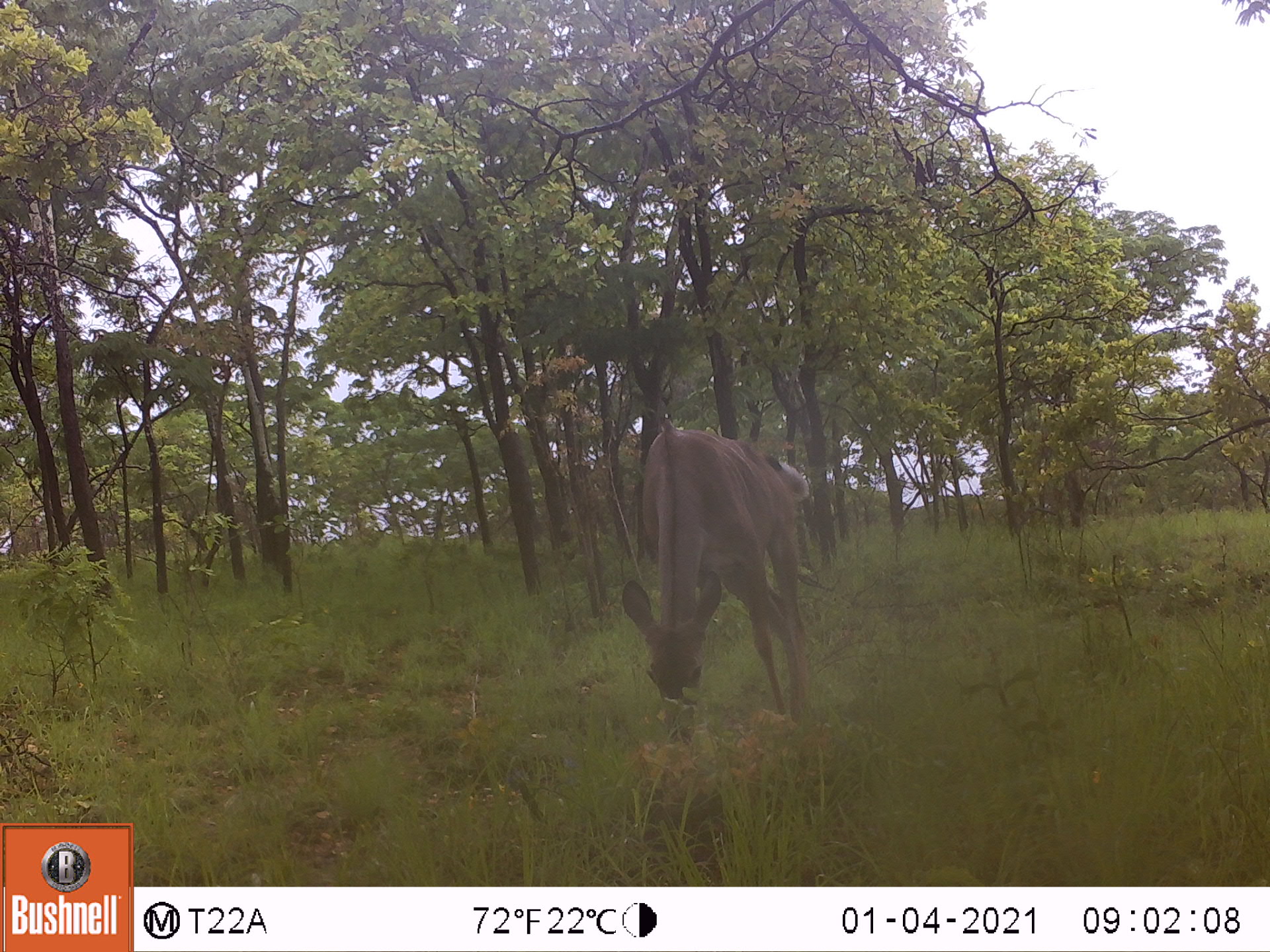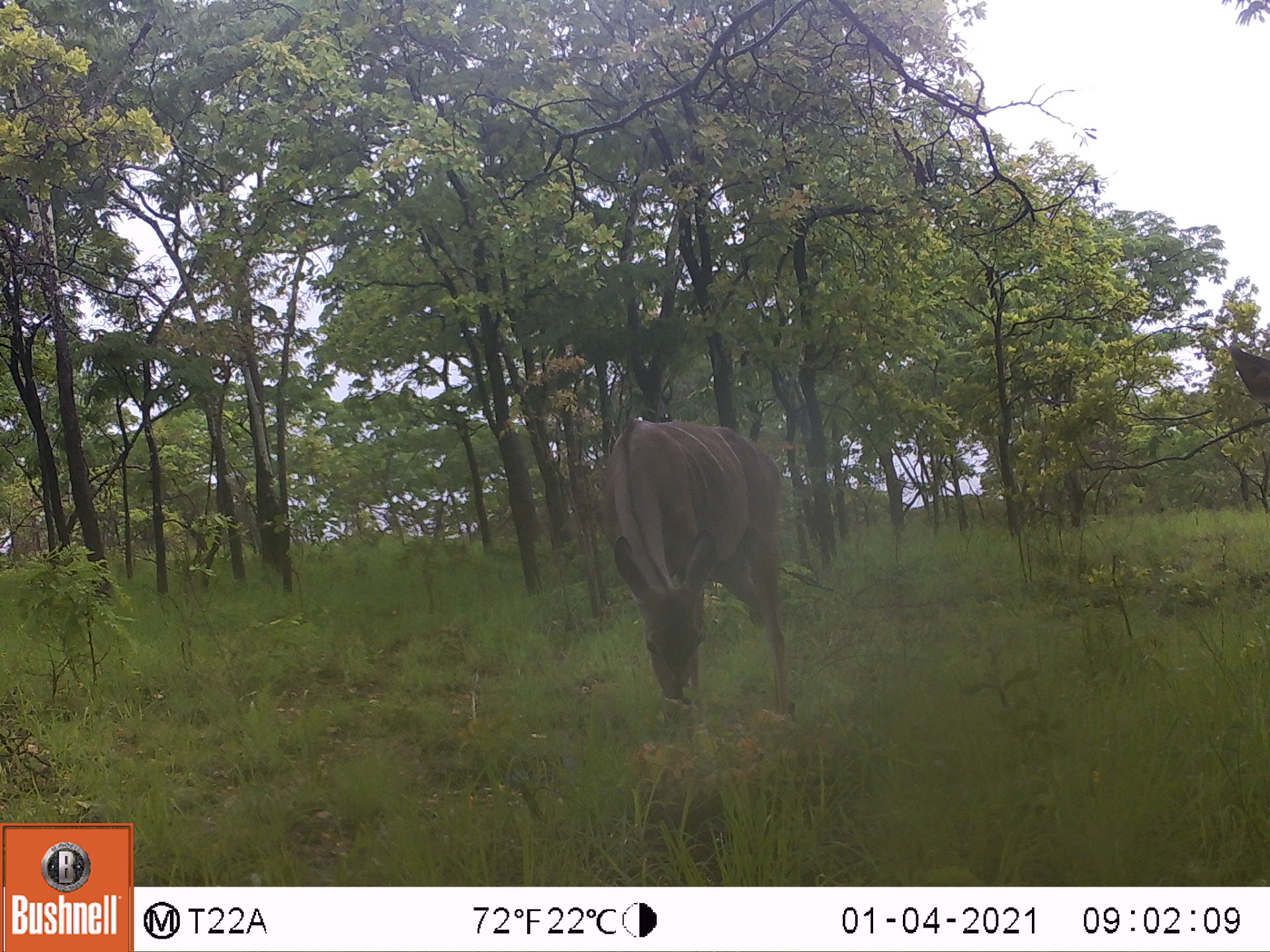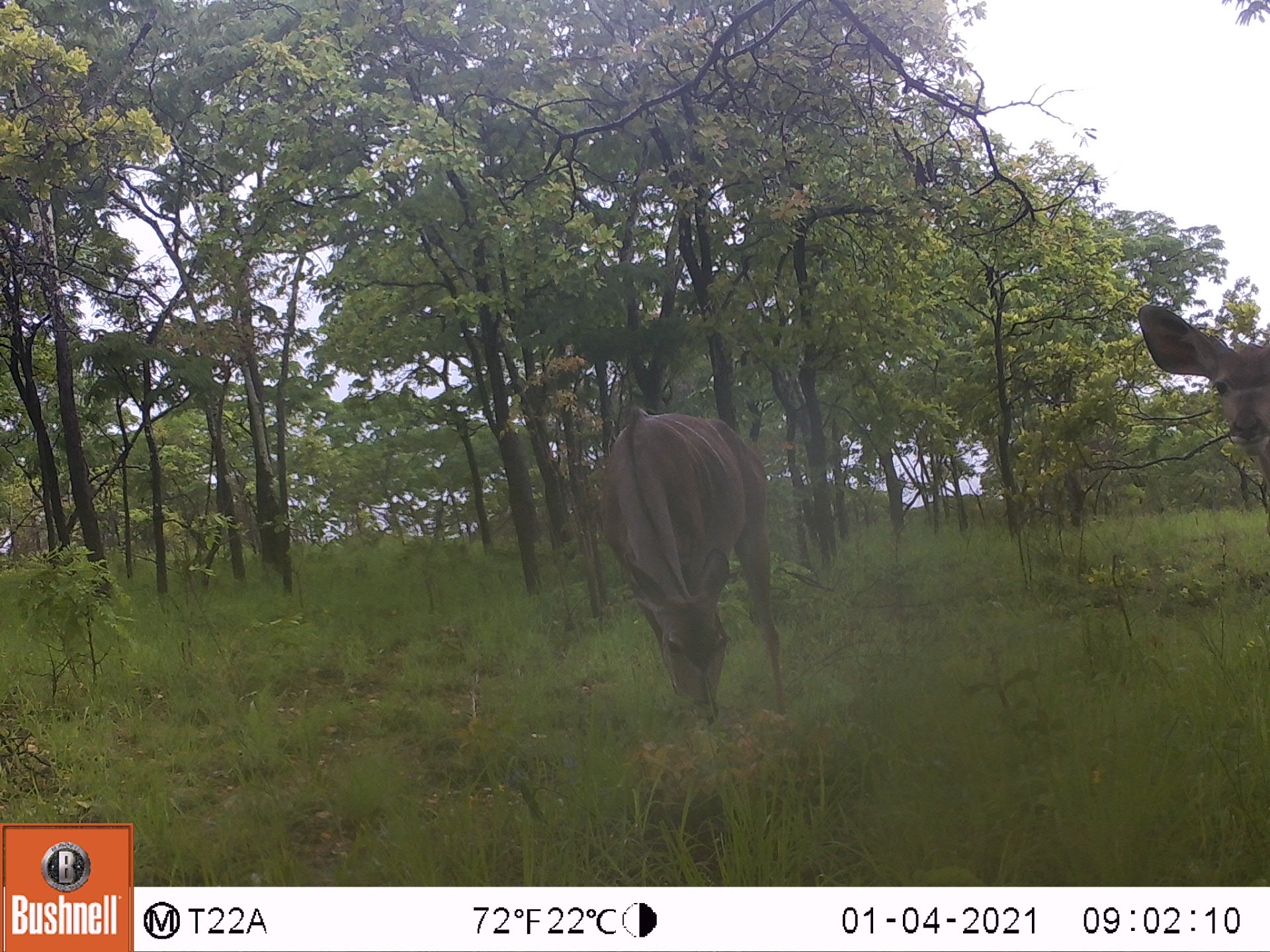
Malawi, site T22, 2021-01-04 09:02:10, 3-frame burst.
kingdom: Animalia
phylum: Chordata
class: Mammalia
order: Artiodactyla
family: Bovidae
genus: Tragelaphus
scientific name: Tragelaphus strepsiceros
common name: greater kudu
Greater kudu (Tragelaphus strepsiceros), count 1.